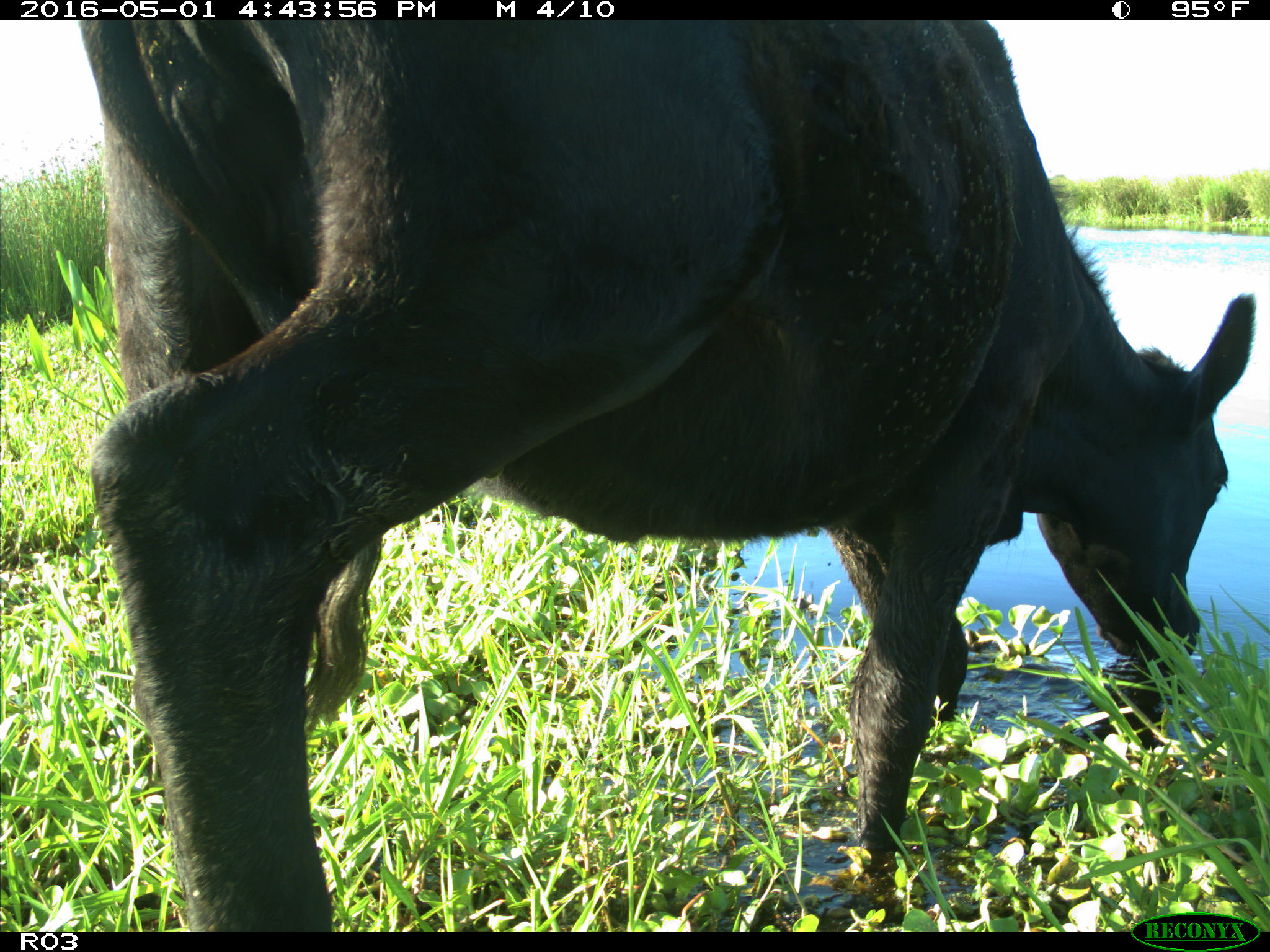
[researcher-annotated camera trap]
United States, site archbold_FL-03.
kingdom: Animalia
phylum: Chordata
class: Mammalia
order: Artiodactyla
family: Bovidae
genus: Bos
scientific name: Bos taurus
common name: domestic cow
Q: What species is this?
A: Bos taurus (domestic cow).